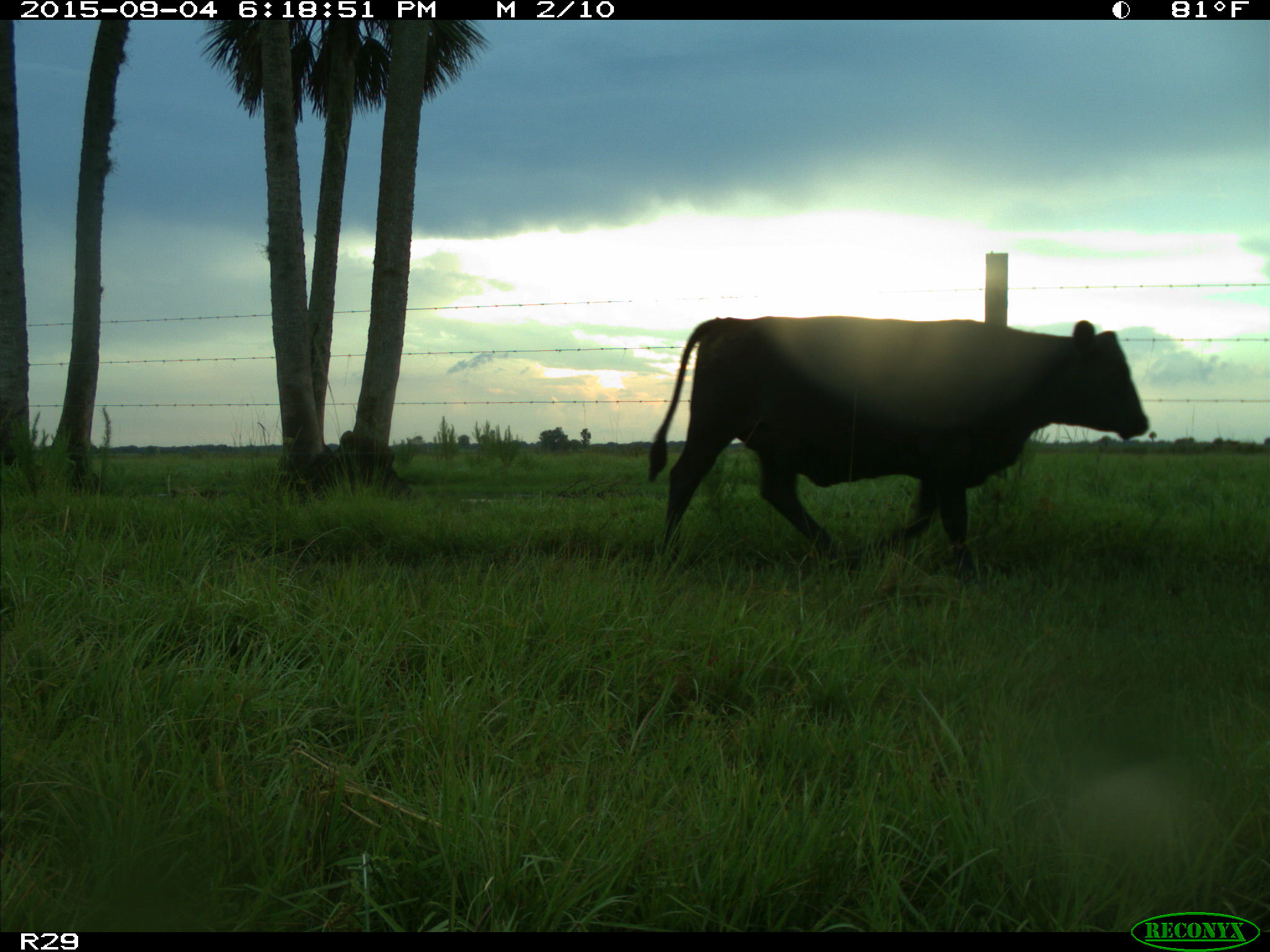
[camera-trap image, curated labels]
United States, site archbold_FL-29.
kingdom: Animalia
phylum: Chordata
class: Mammalia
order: Artiodactyla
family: Bovidae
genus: Bos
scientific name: Bos taurus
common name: domestic cow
Bos taurus (domestic cow).